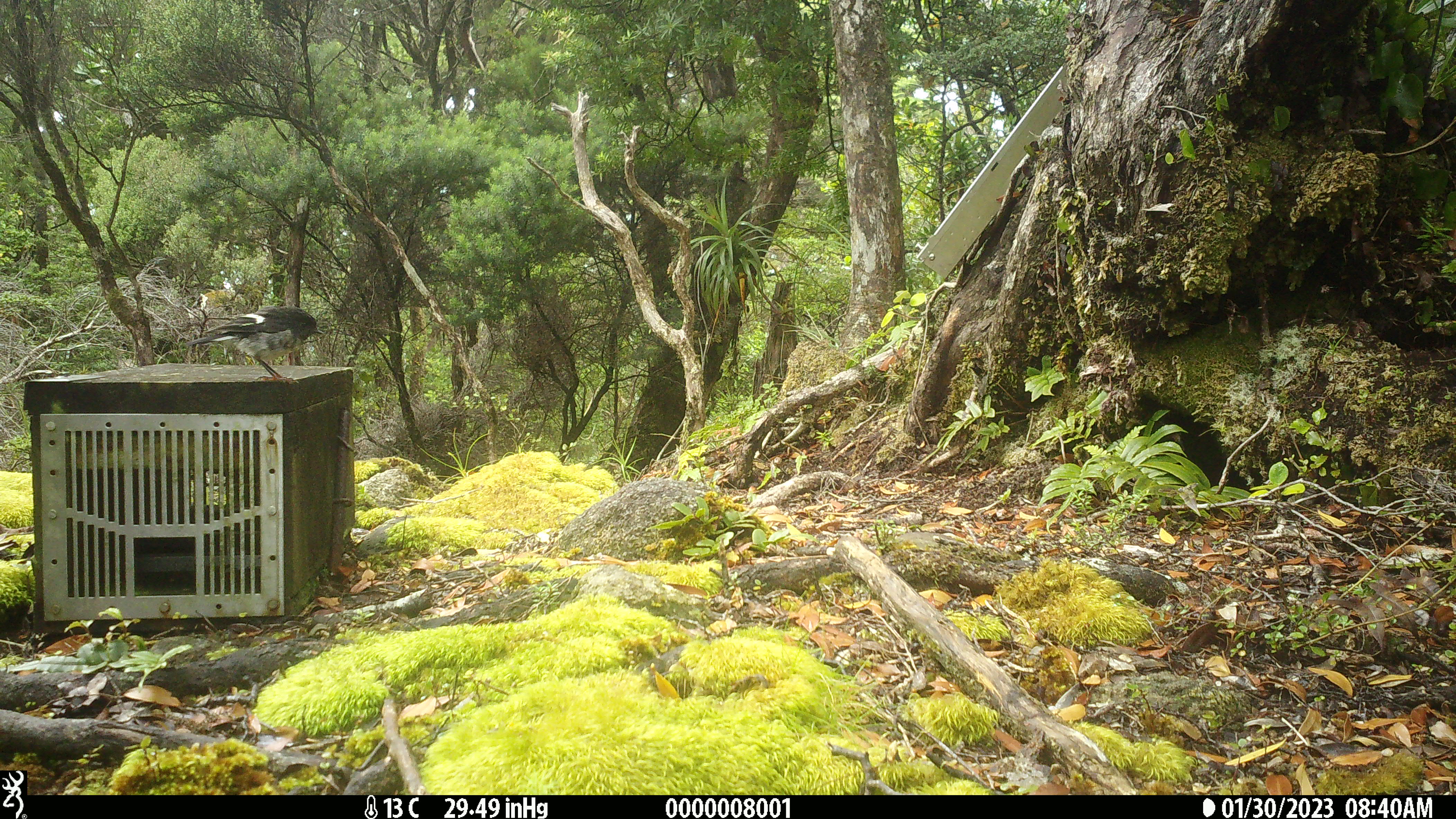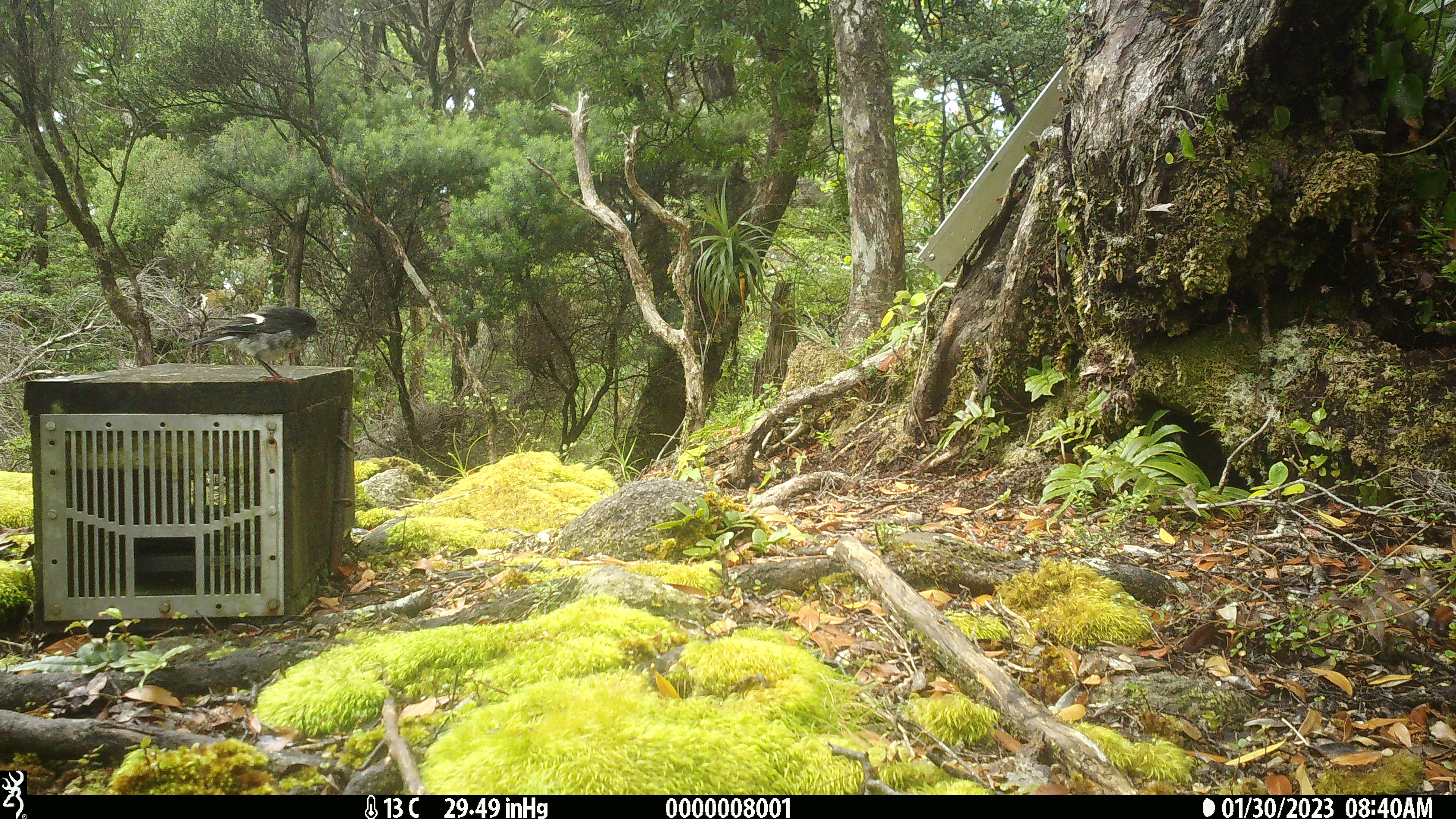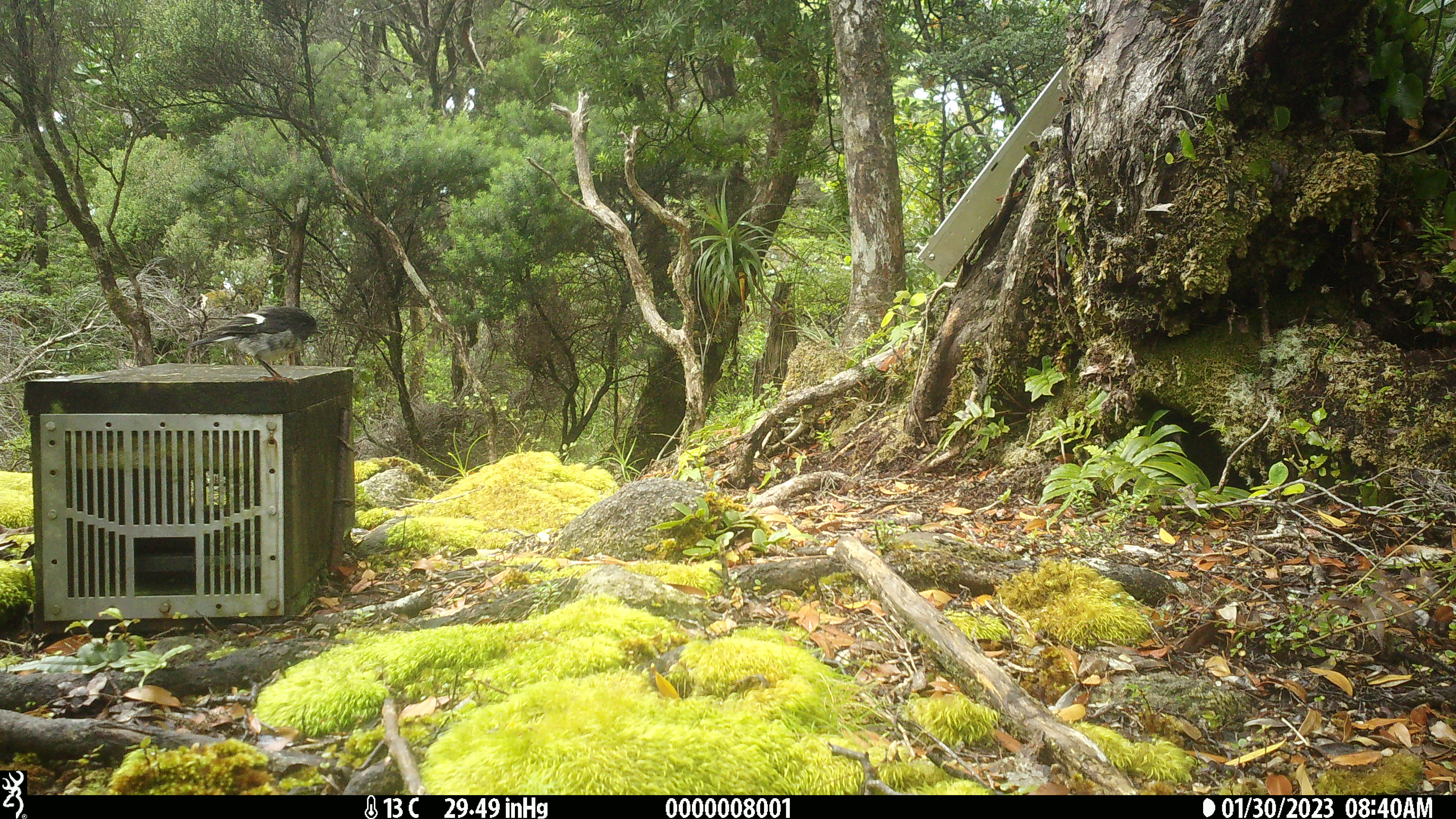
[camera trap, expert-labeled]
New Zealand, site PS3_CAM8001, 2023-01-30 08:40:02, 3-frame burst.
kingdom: Animalia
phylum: Chordata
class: Aves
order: Passeriformes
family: Petroicidae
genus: Petroica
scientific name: Petroica macrocephala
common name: tomtit